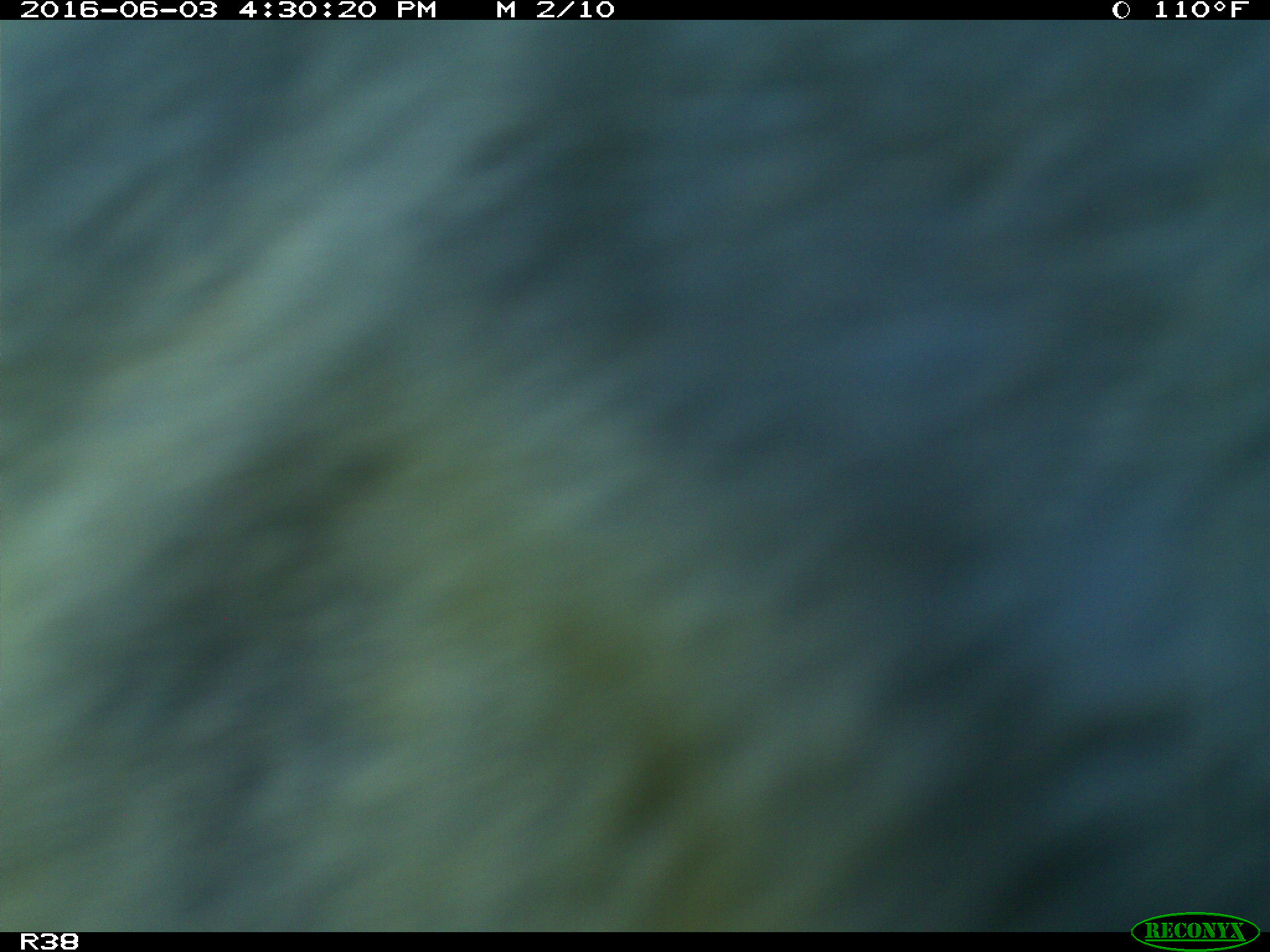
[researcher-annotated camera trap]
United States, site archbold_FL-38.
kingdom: Animalia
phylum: Chordata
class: Mammalia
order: Artiodactyla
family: Bovidae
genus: Bos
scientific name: Bos taurus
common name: domestic cow